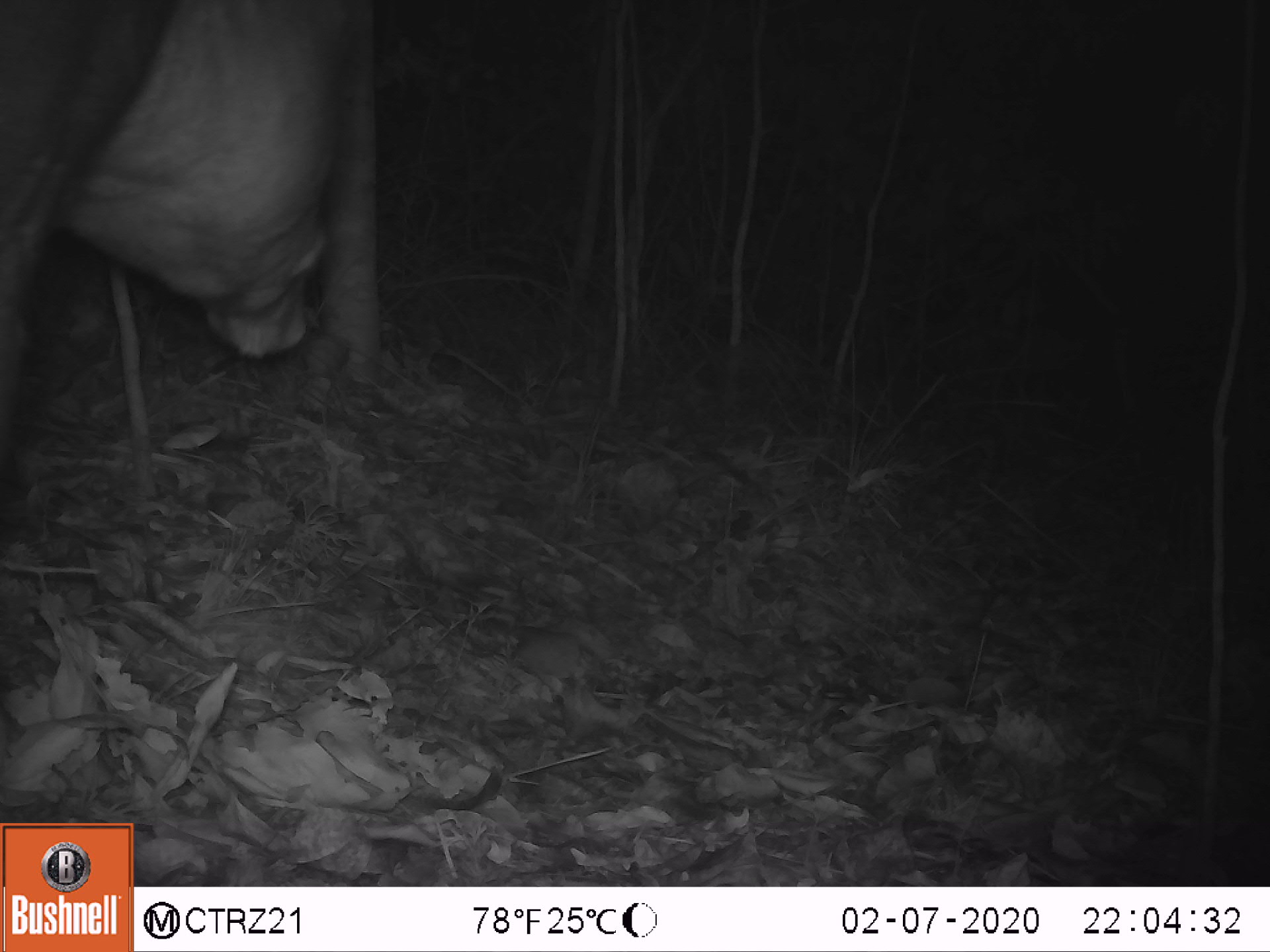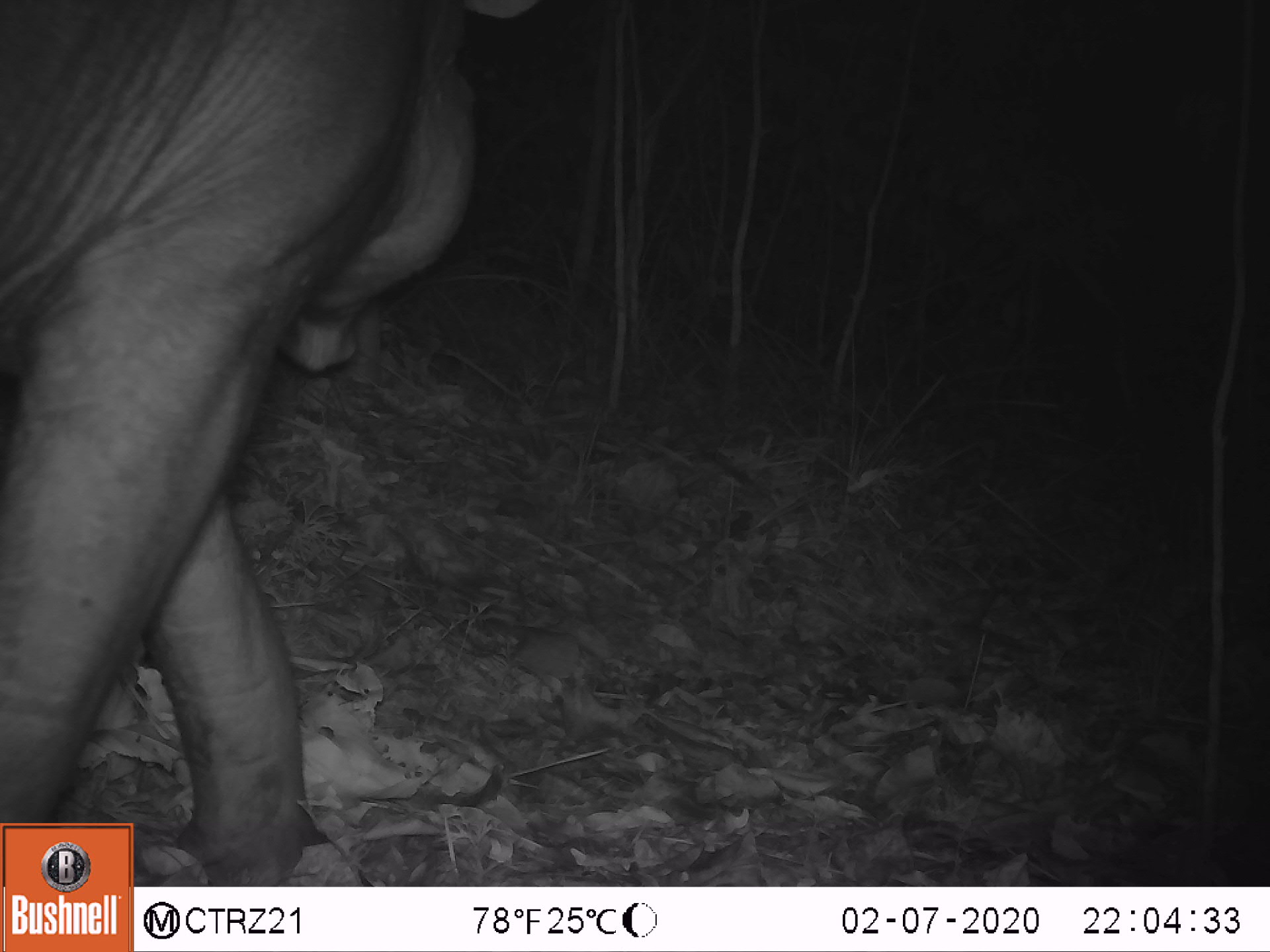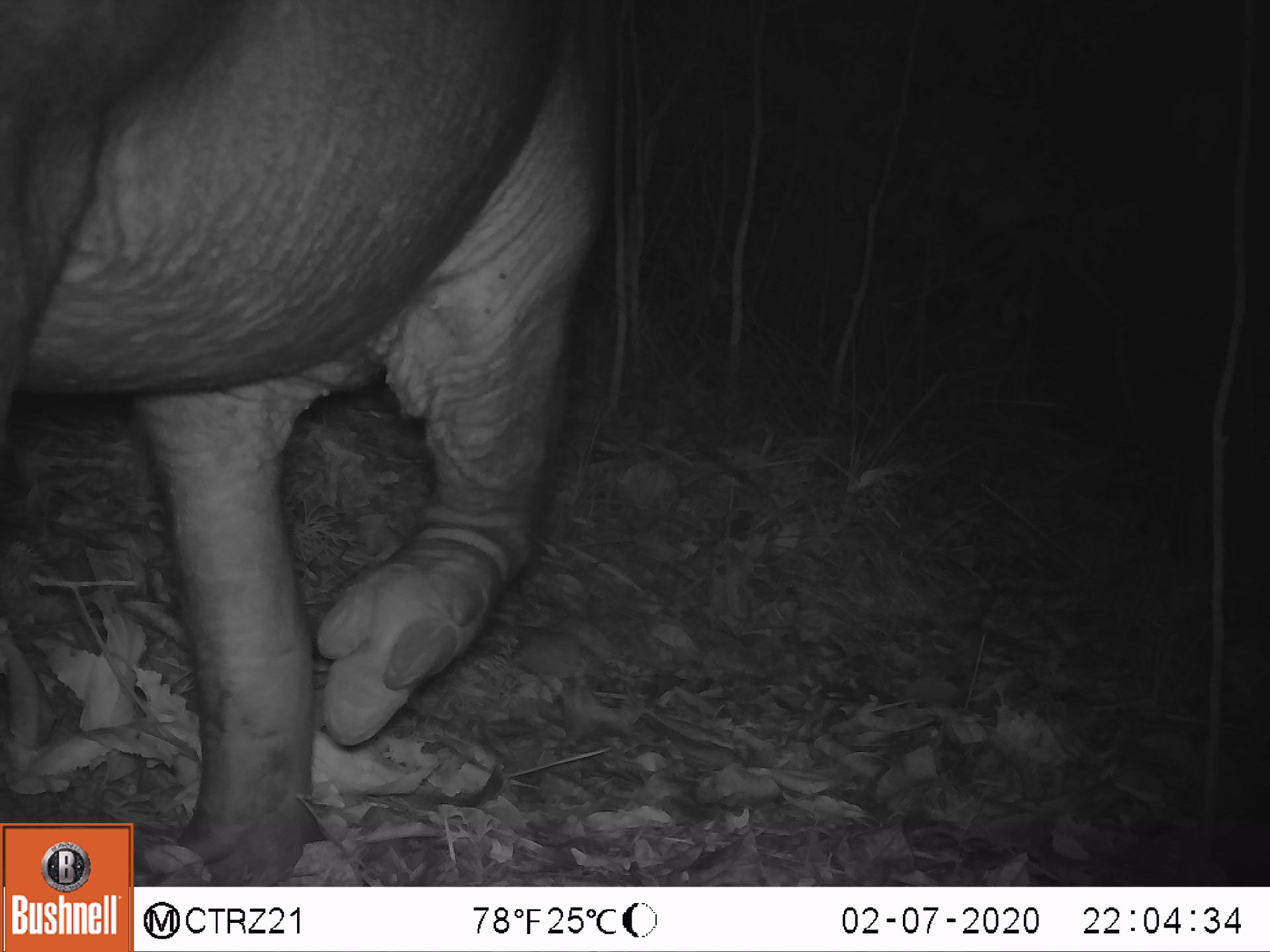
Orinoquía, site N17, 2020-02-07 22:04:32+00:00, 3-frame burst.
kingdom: Animalia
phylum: Chordata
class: Mammalia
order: Perissodactyla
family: Tapiridae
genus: Tapirus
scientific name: Tapirus terrestris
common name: lowland tapir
Lowland tapir (Tapirus terrestris).